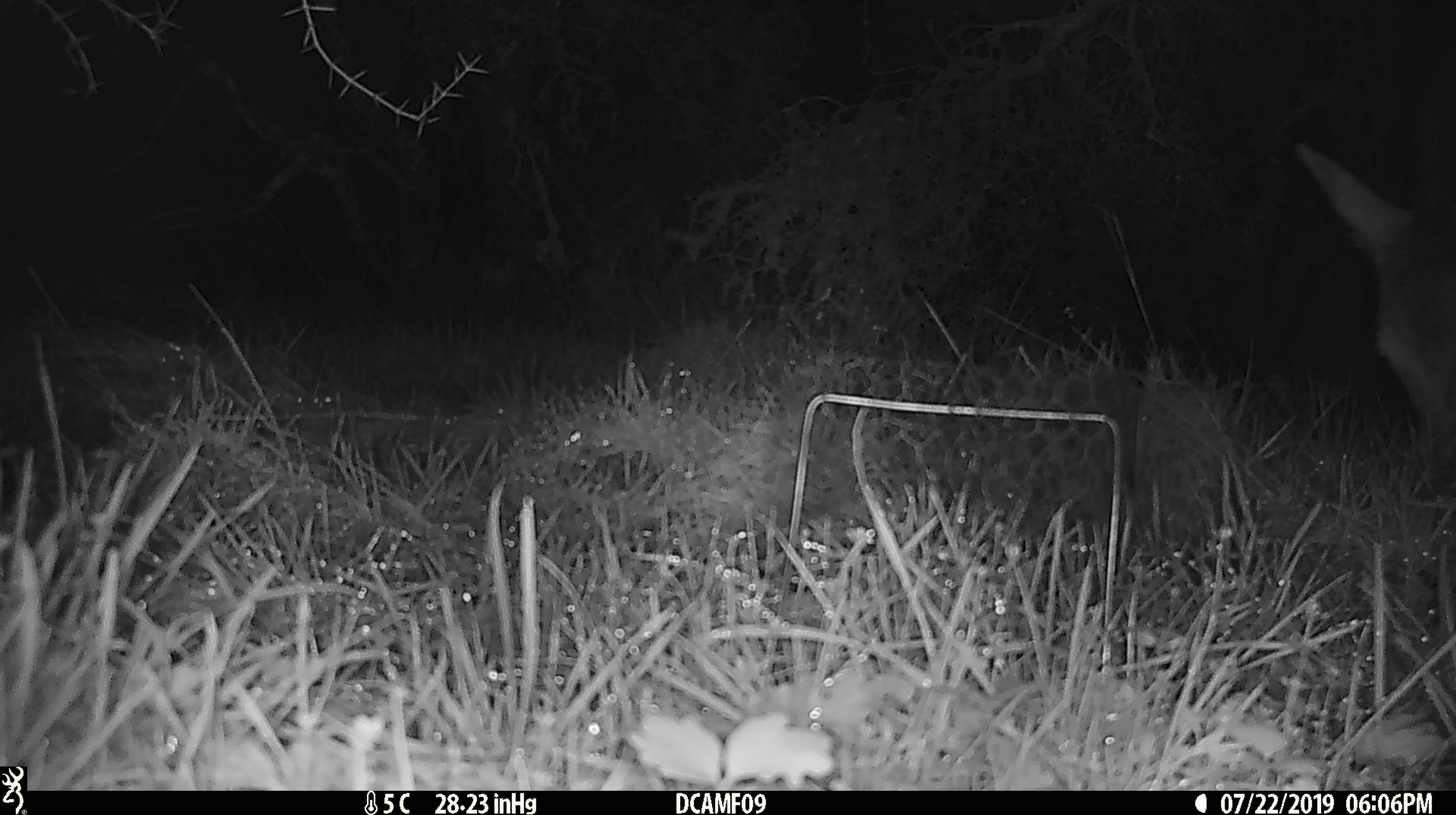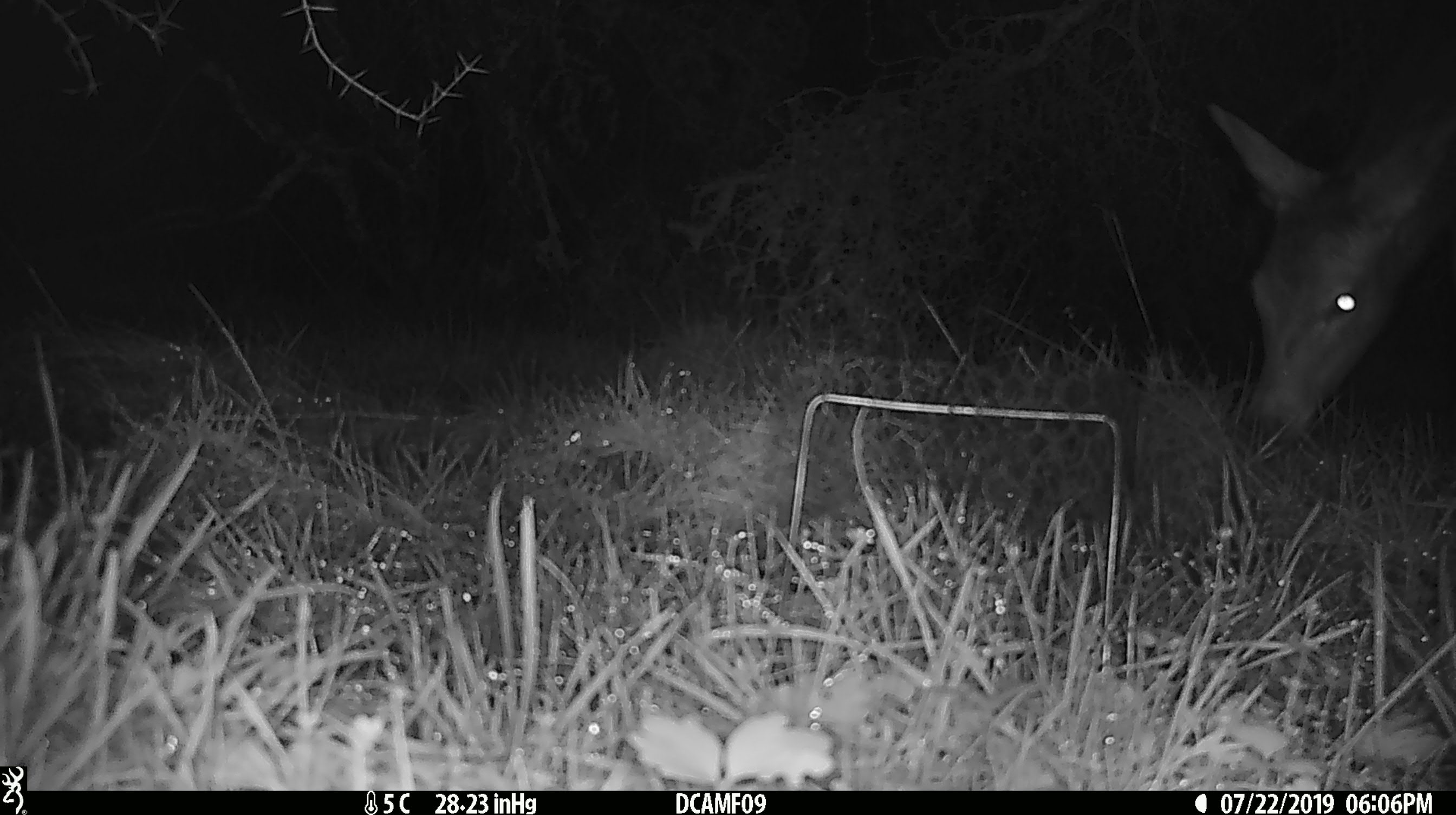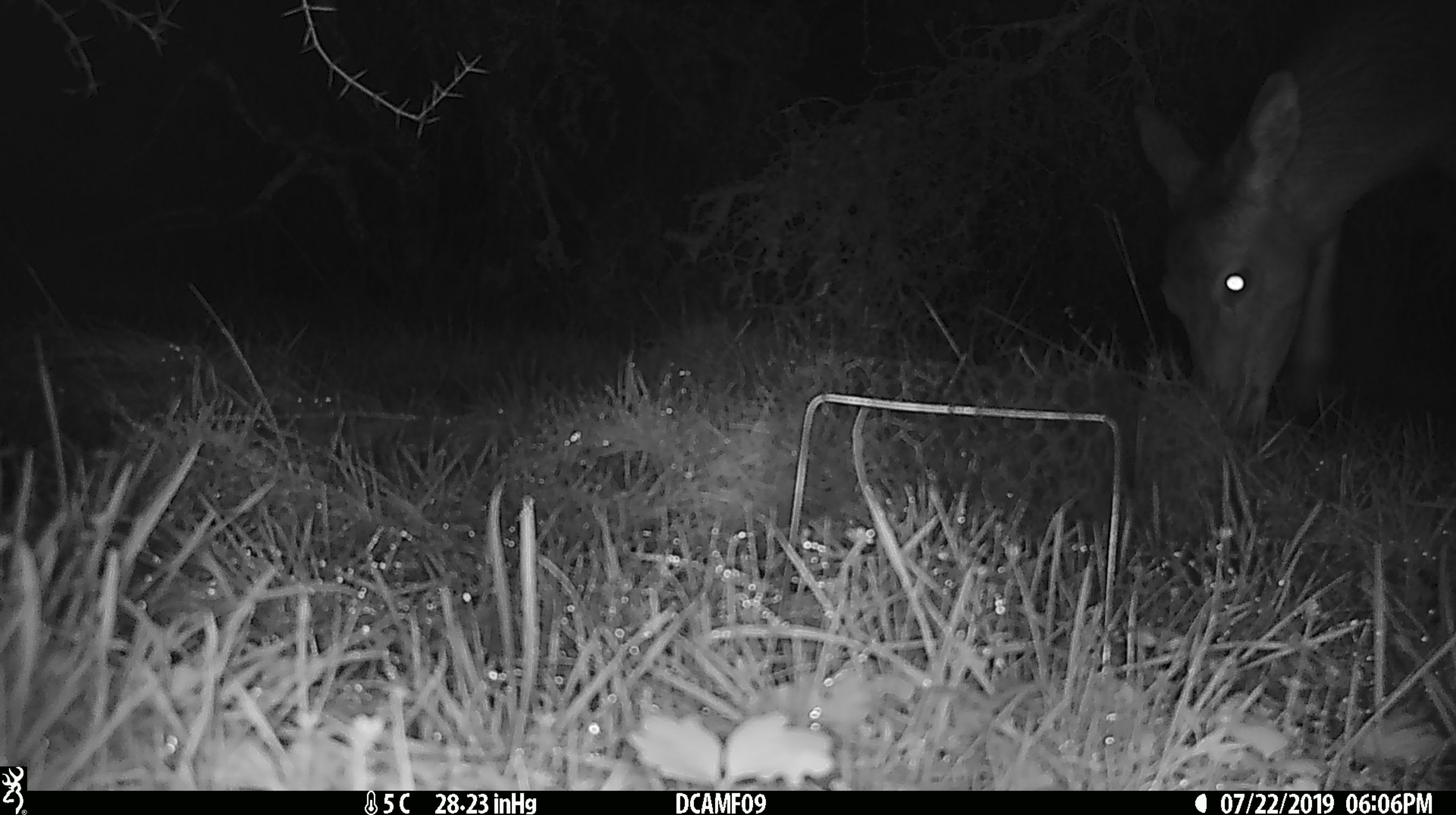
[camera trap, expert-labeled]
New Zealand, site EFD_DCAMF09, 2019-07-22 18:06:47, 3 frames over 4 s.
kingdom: Animalia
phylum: Chordata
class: Mammalia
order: Artiodactyla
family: Cervidae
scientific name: Cervidae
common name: deer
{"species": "deer (Cervidae)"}